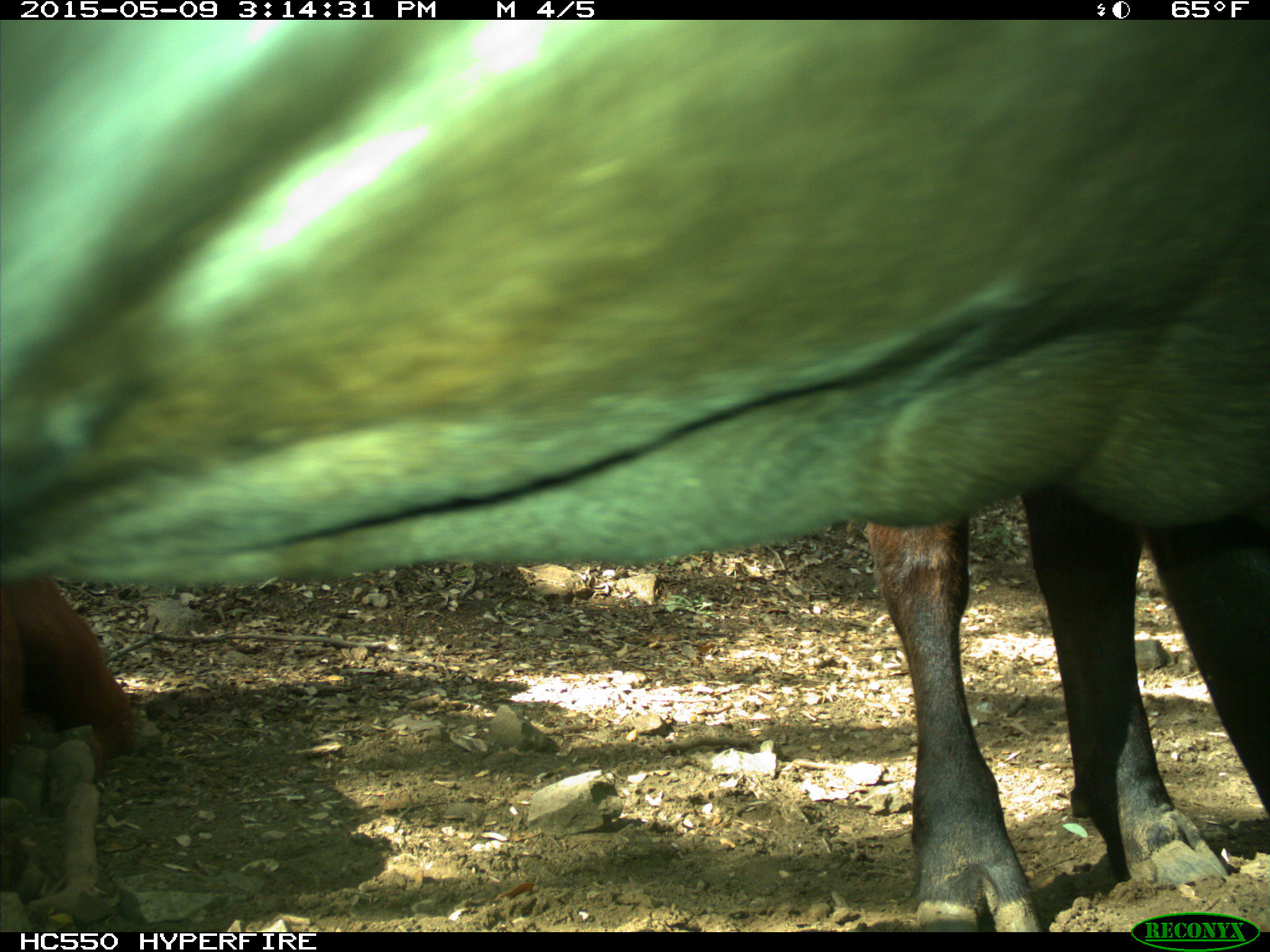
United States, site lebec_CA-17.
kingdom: Animalia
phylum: Chordata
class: Mammalia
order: Artiodactyla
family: Bovidae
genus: Bos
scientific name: Bos taurus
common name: domestic cow